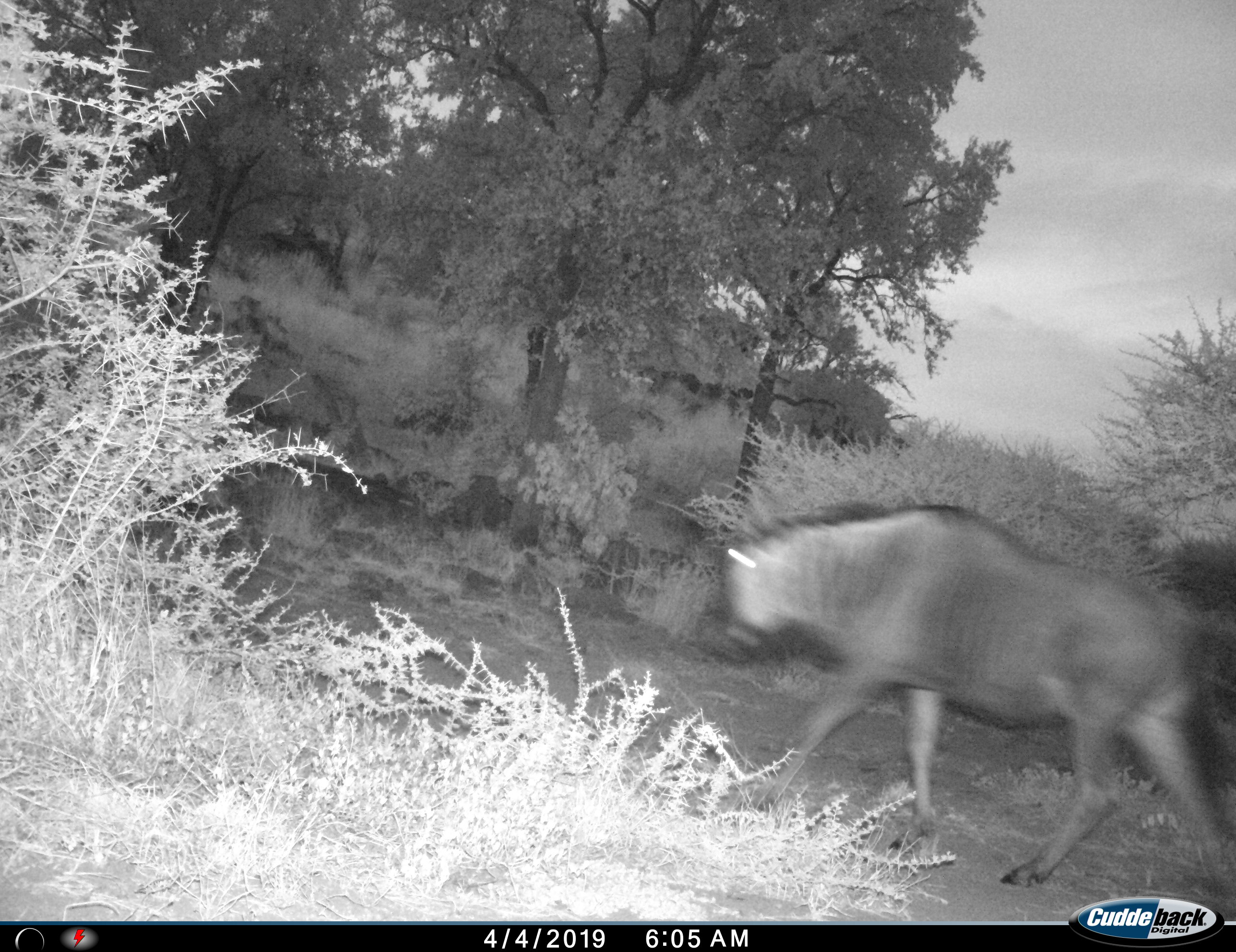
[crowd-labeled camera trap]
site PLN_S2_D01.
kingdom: Animalia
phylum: Chordata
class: Mammalia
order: Artiodactyla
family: Bovidae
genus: Connochaetes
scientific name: Connochaetes taurinus taurinus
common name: blue wildebeest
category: wildebeestblue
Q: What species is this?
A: Wildebeestblue (blue wildebeest) (Connochaetes taurinus taurinus).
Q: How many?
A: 1.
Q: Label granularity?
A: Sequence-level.